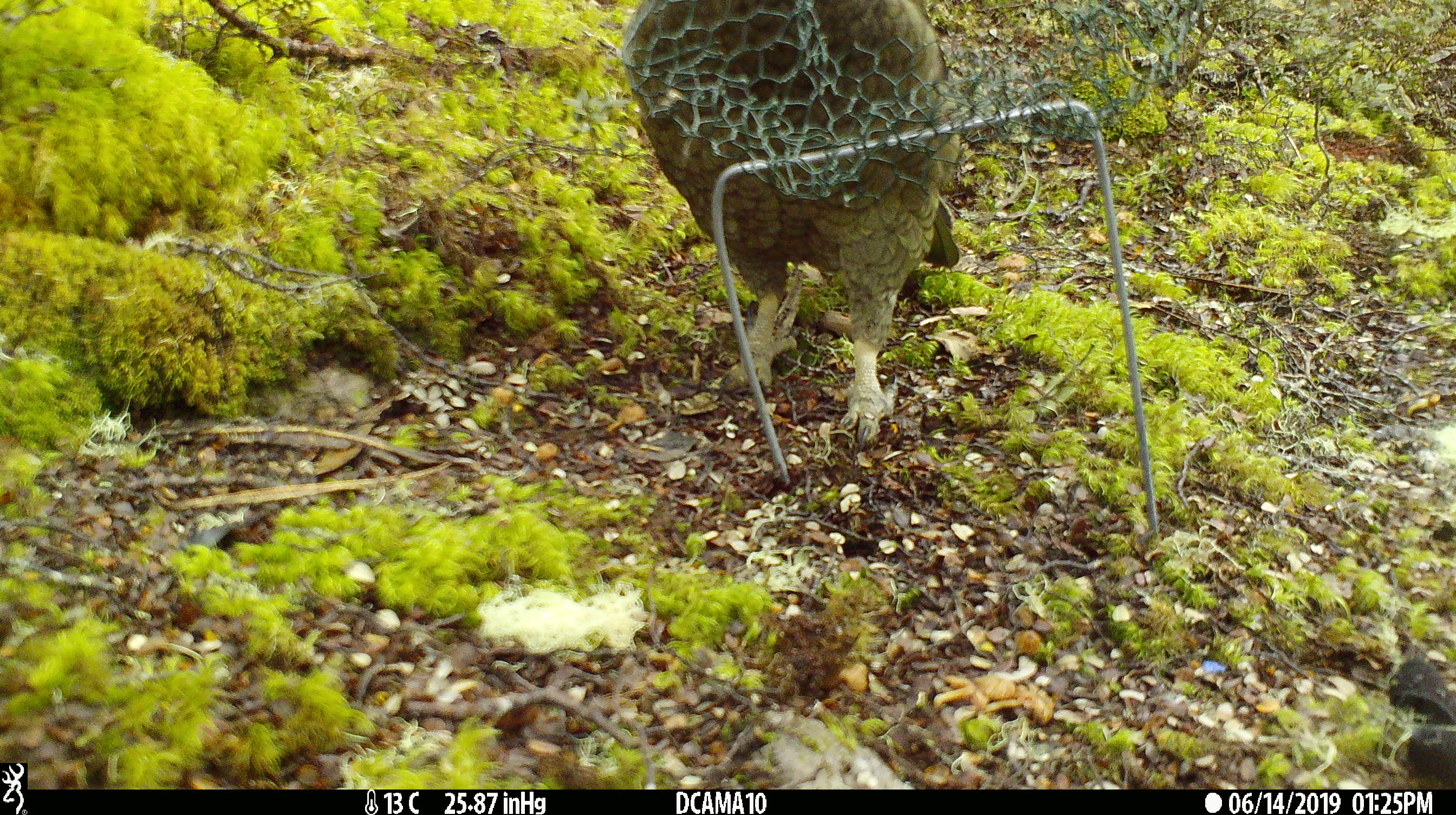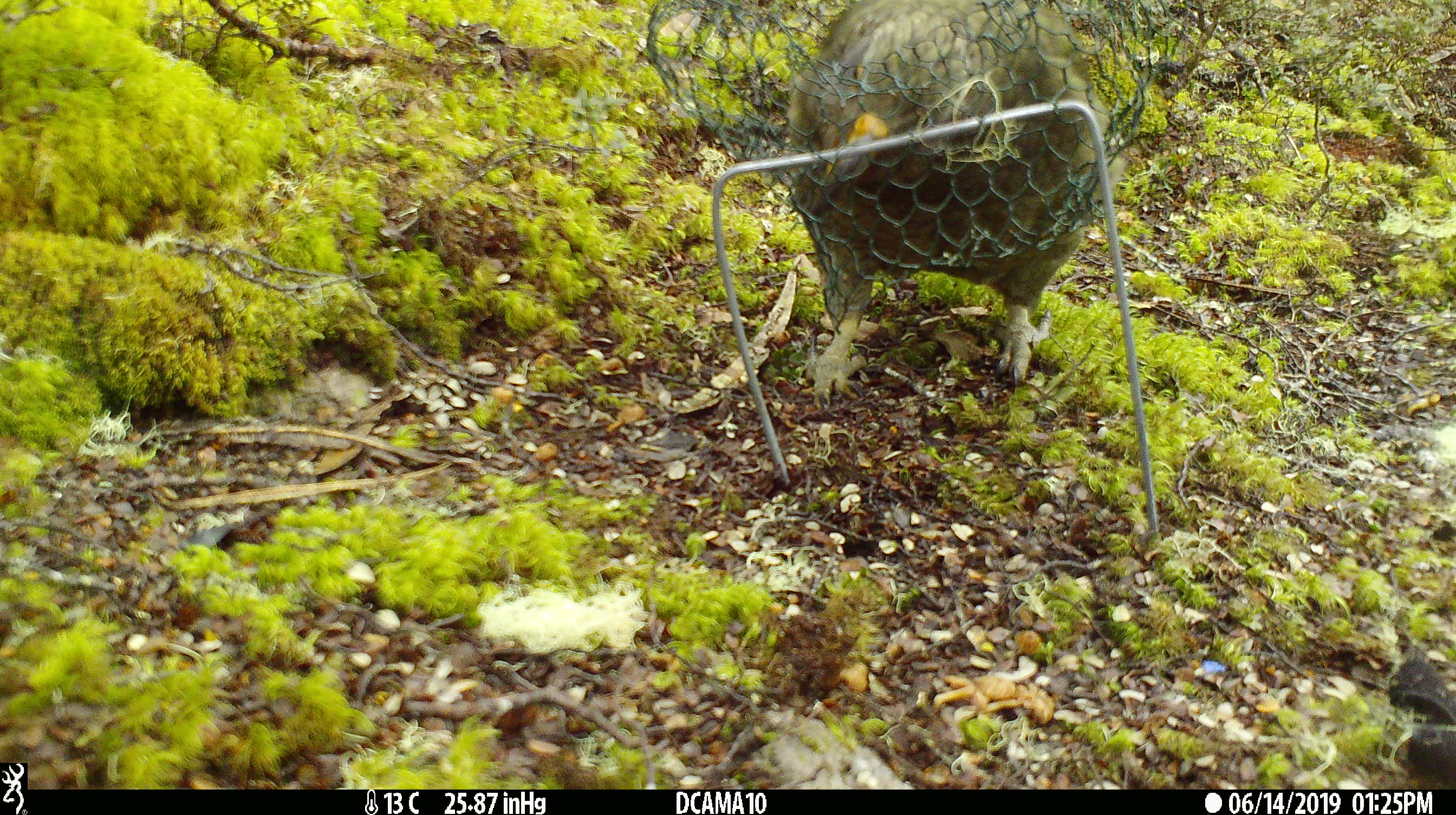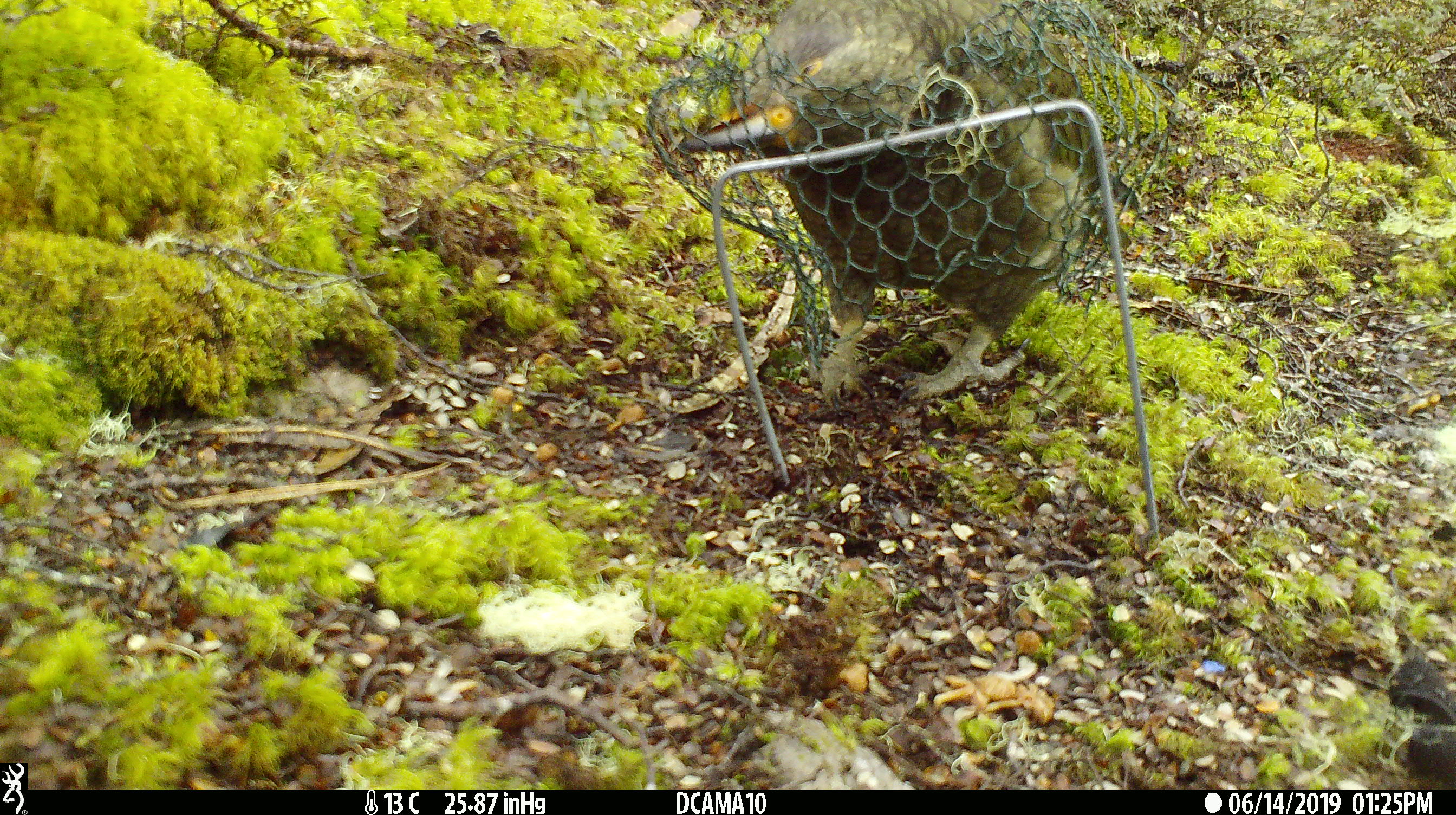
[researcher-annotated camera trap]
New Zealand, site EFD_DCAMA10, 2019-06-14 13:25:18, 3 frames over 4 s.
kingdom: Animalia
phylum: Chordata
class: Aves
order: Psittaciformes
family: Strigopidae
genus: Nestor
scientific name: Nestor notabilis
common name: kea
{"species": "kea (Nestor notabilis)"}